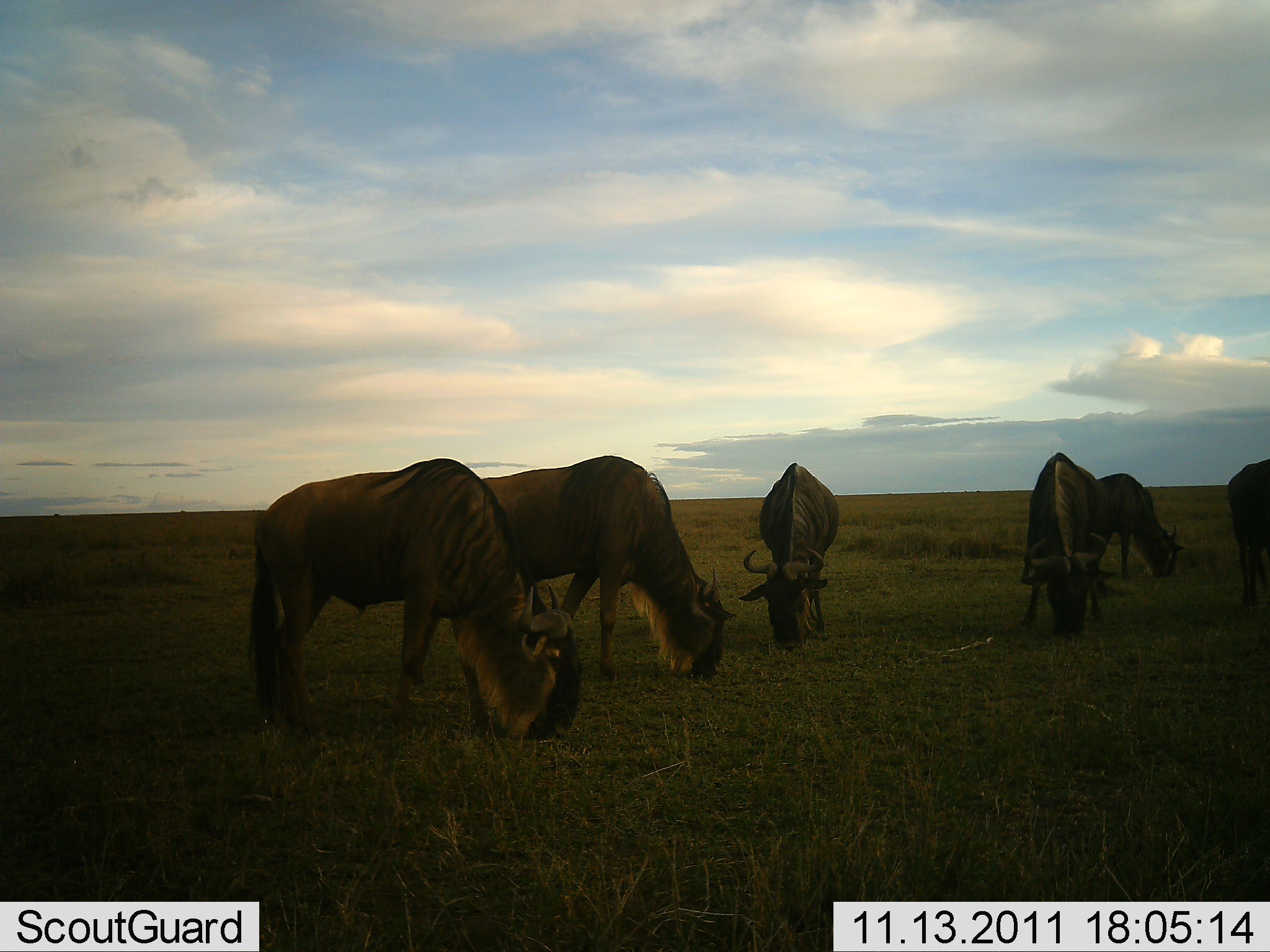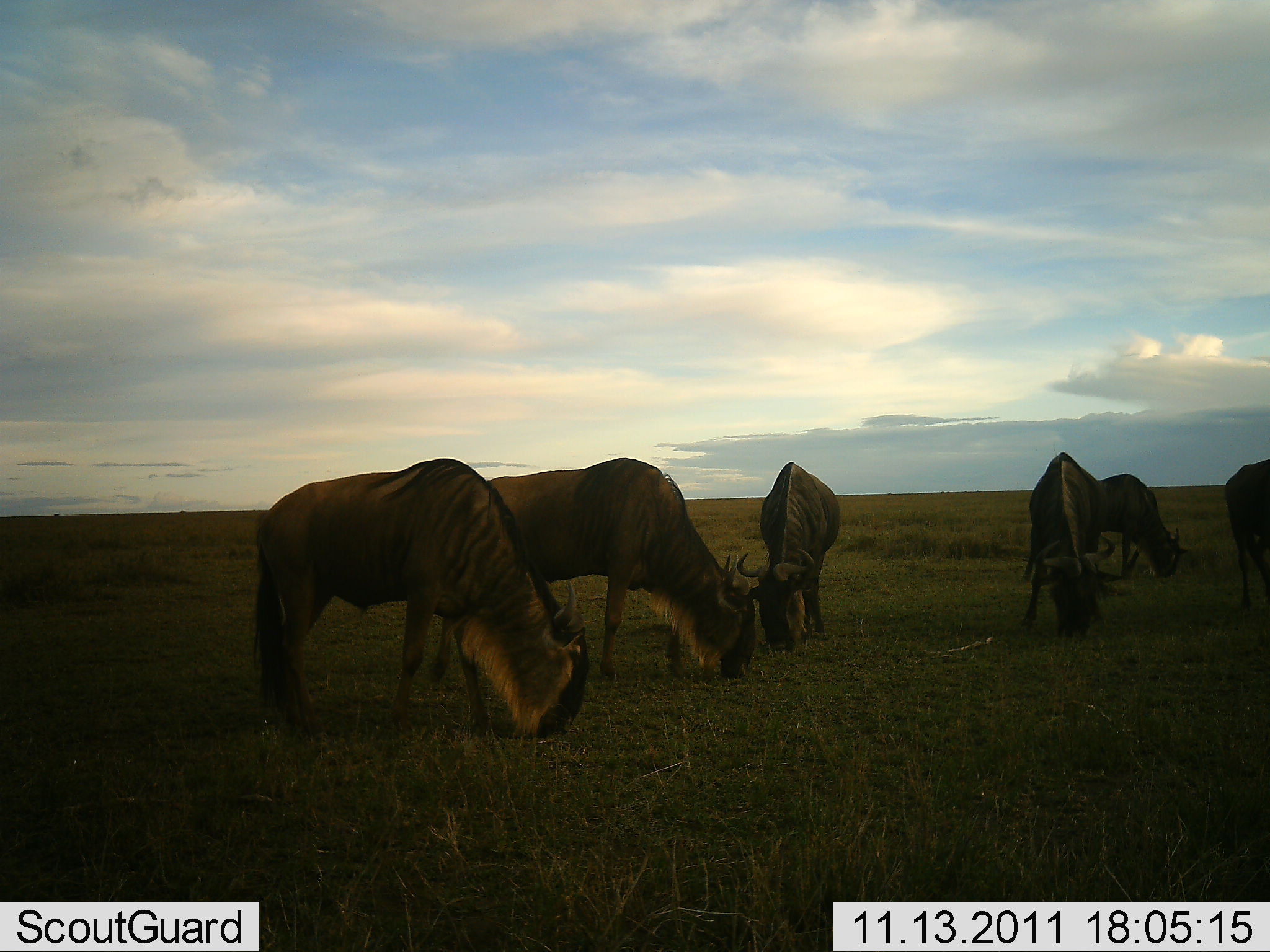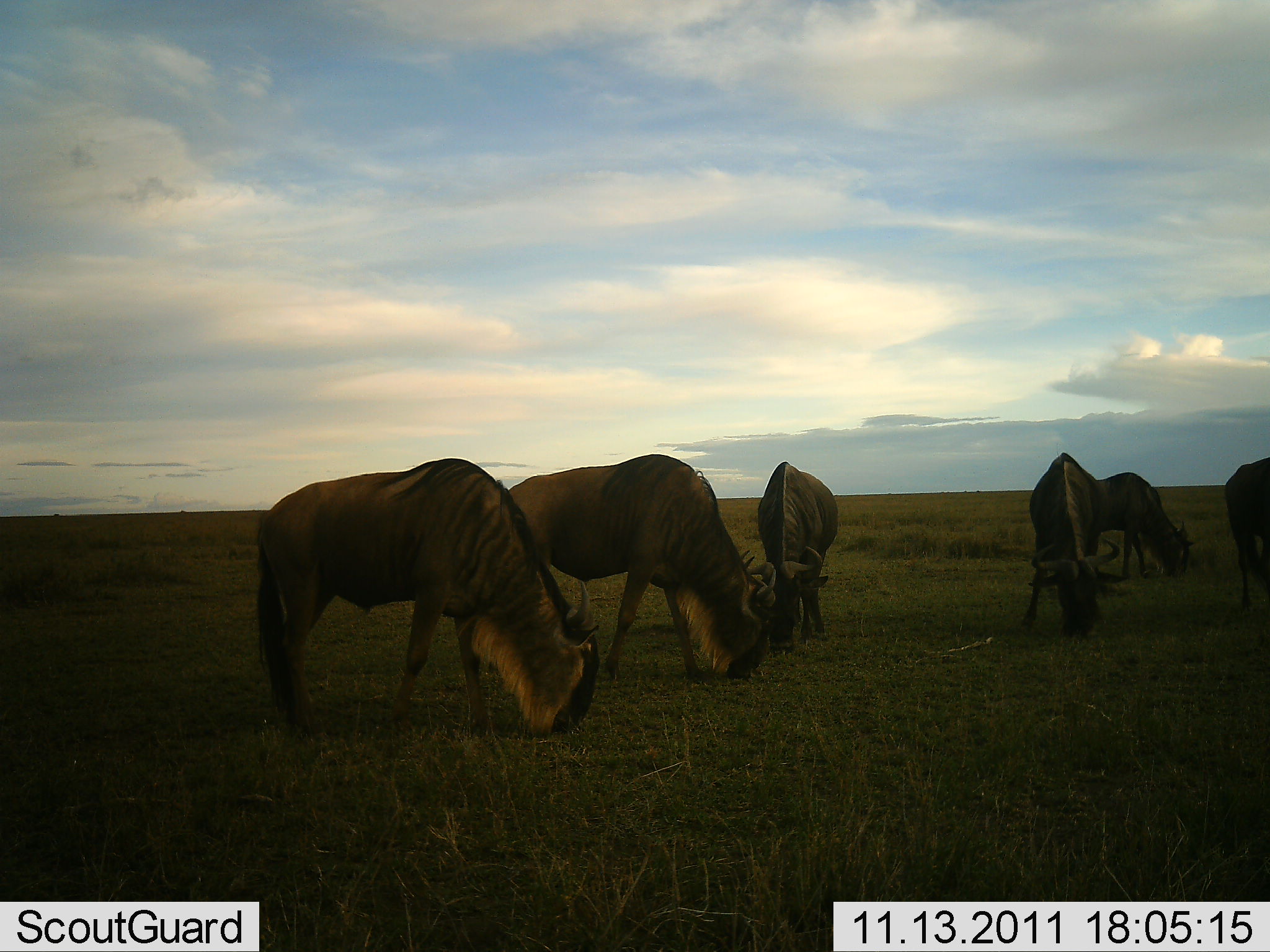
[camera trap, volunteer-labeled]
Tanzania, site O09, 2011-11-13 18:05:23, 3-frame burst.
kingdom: Animalia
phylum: Chordata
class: Mammalia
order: Artiodactyla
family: Bovidae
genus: Connochaetes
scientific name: Connochaetes taurinus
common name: blue wildebeest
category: wildebeest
Wildebeest (blue wildebeest) (Connochaetes taurinus), count 6. Behavior (volunteer vote fractions): standing 31%, resting 0%, moving 8%, interacting 8%. Young present (vote fraction): 0%. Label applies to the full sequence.